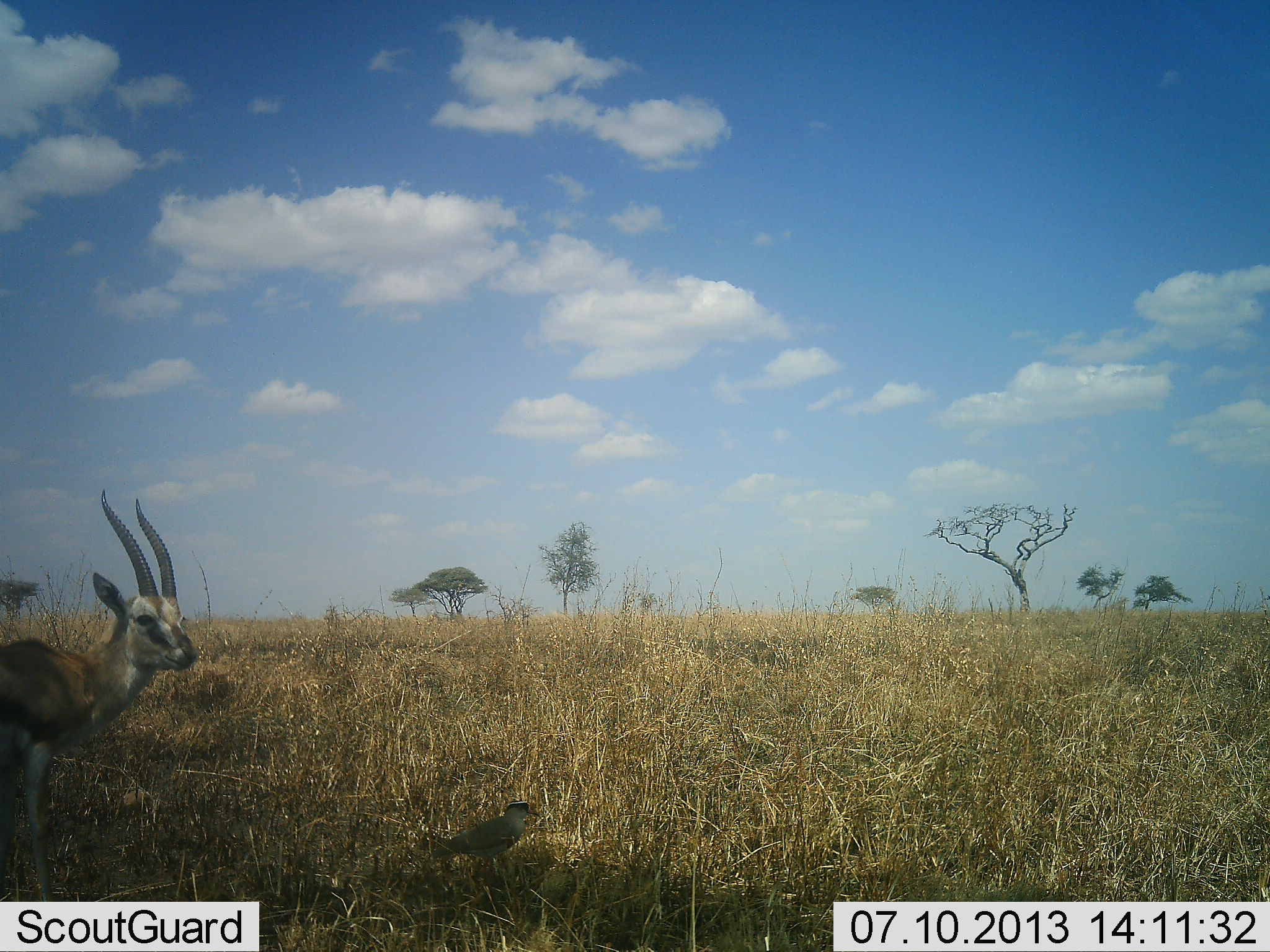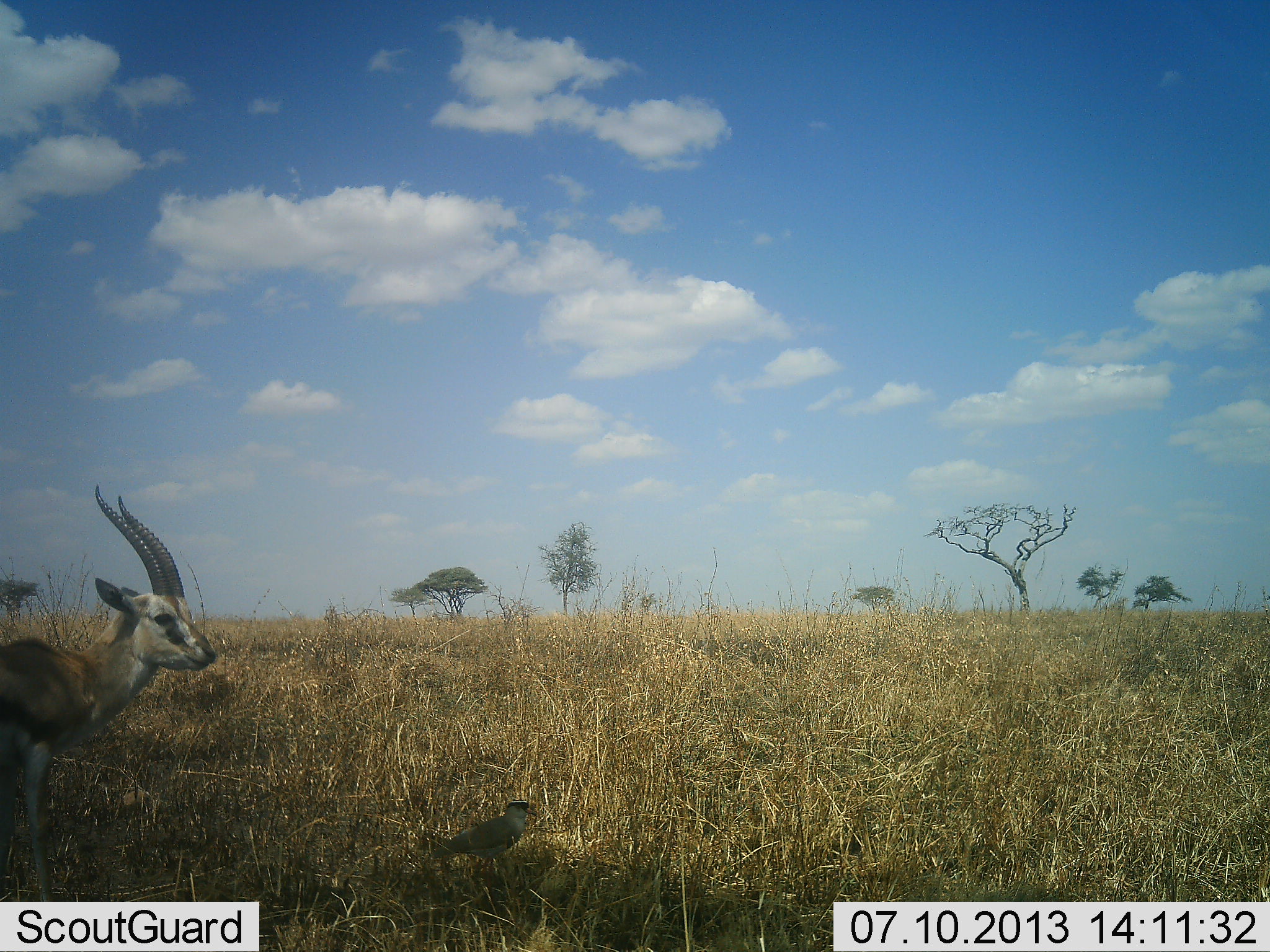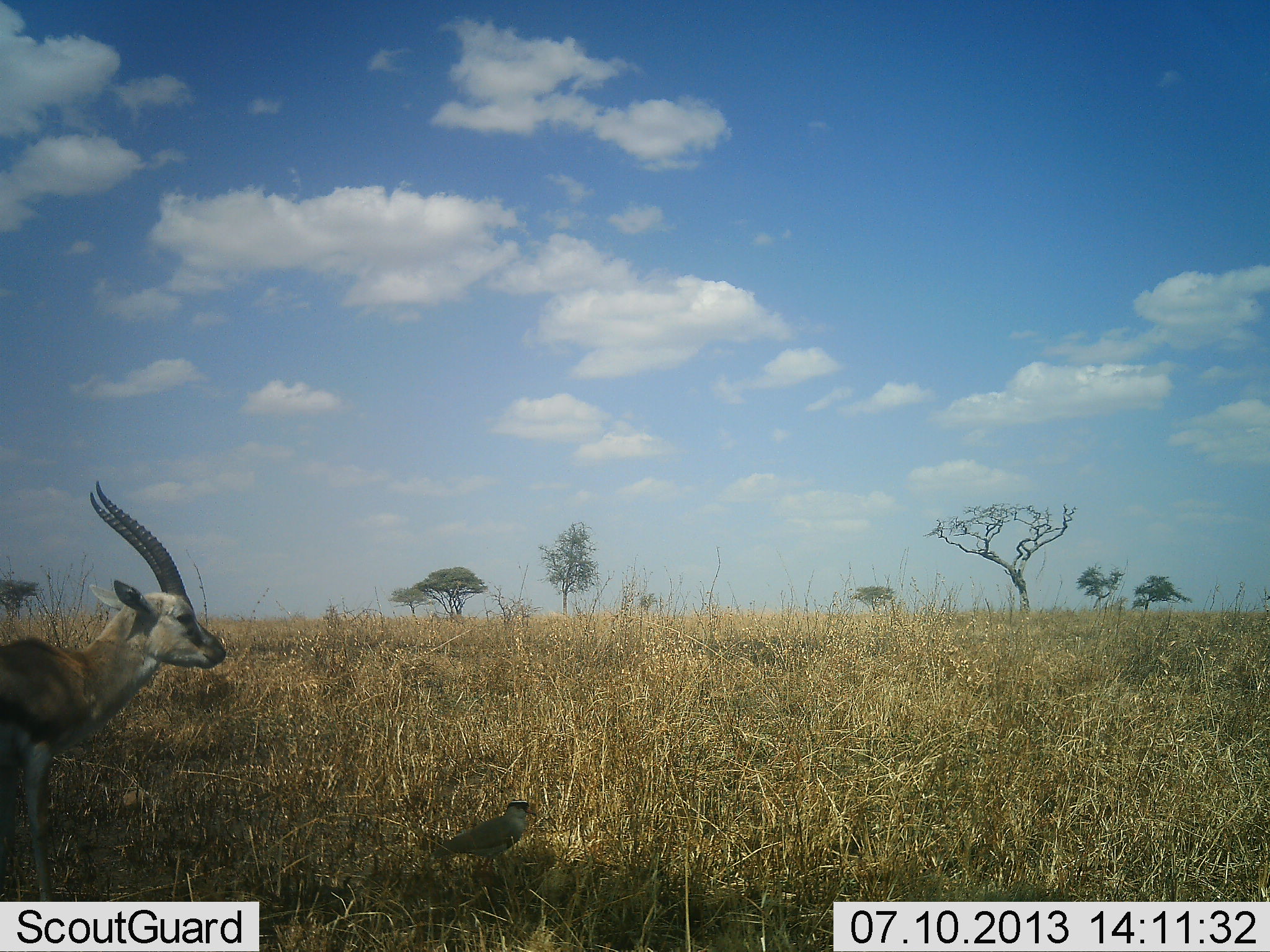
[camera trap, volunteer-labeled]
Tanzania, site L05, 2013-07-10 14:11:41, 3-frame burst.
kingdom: Animalia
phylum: Chordata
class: Mammalia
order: Artiodactyla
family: Bovidae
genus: Eudorcas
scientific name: Eudorcas thomsonii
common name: thomson's gazelle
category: gazellethomsons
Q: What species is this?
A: Gazellethomsons (thomson's gazelle) (Eudorcas thomsonii).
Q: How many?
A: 1.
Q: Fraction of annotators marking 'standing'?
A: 100%.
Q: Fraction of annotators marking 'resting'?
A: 0%.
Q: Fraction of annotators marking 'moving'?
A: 0%.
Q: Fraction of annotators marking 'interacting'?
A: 0%.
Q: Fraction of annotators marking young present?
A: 0%.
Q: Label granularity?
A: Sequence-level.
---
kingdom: Animalia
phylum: Chordata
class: Aves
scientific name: Aves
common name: bird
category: otherbird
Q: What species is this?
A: Otherbird (bird) (Aves).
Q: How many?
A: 1.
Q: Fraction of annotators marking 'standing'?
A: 94%.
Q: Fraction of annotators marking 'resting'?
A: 6%.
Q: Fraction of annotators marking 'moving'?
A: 0%.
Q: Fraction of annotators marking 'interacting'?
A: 0%.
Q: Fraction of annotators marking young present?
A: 0%.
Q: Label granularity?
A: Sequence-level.